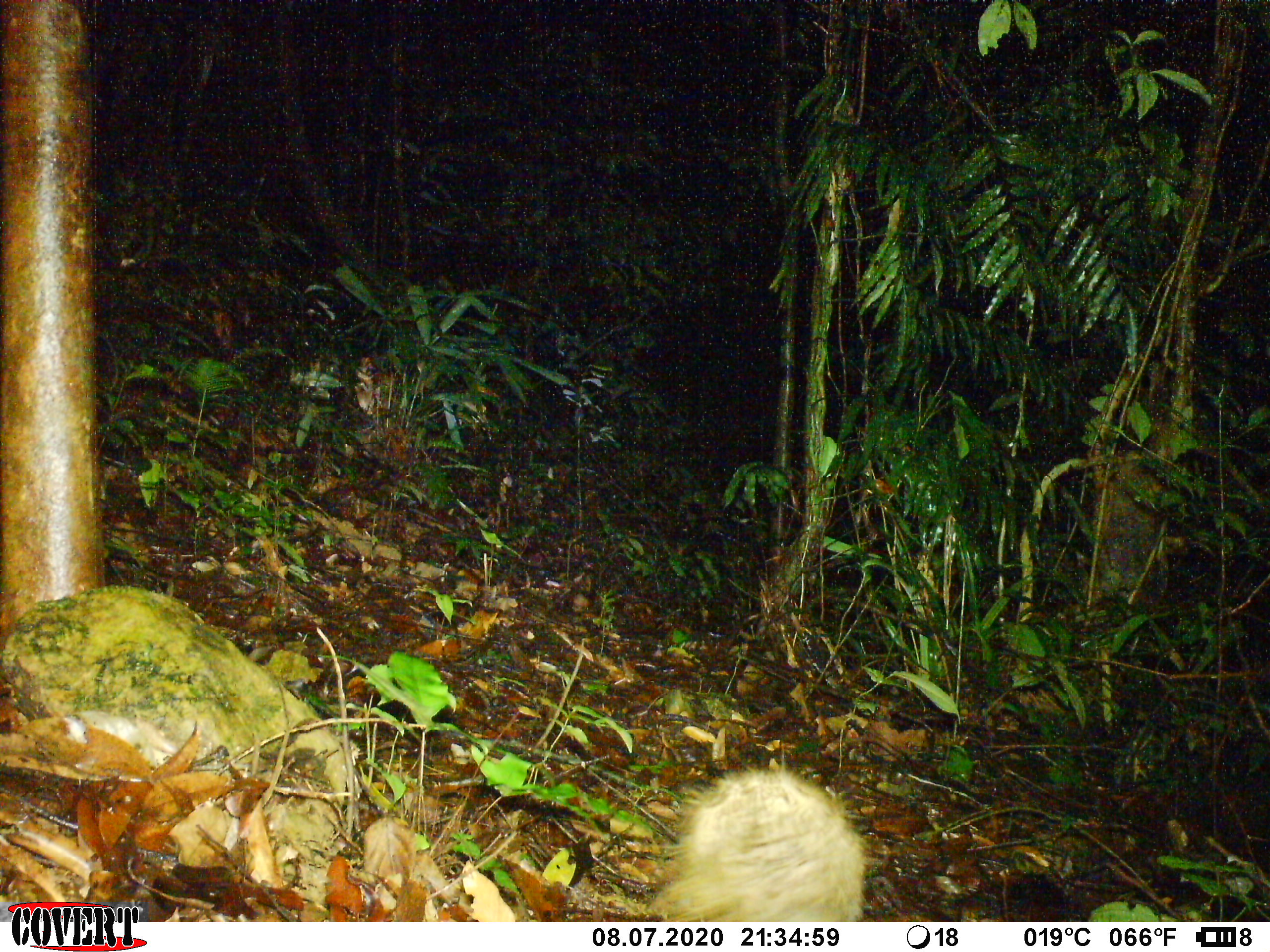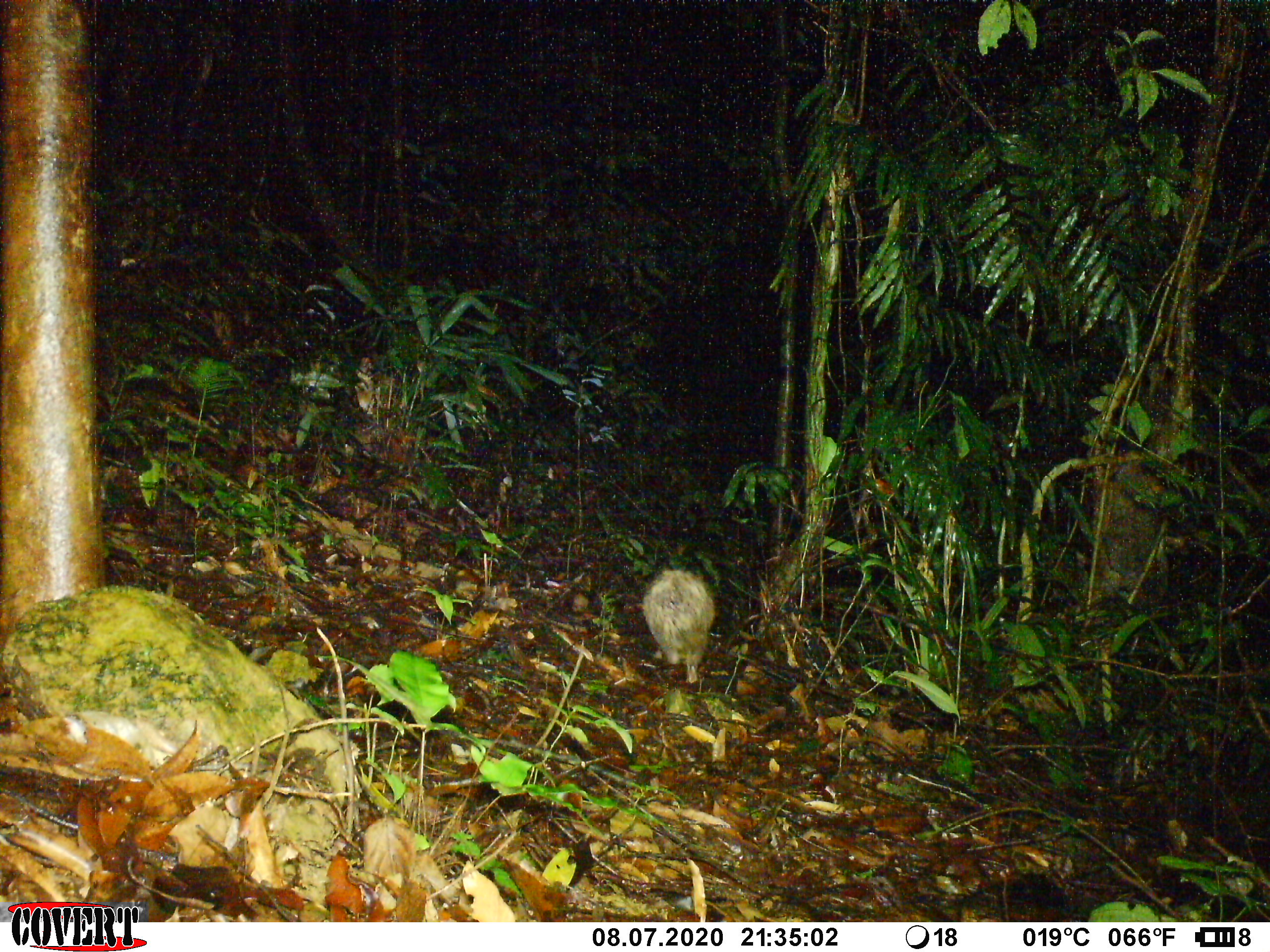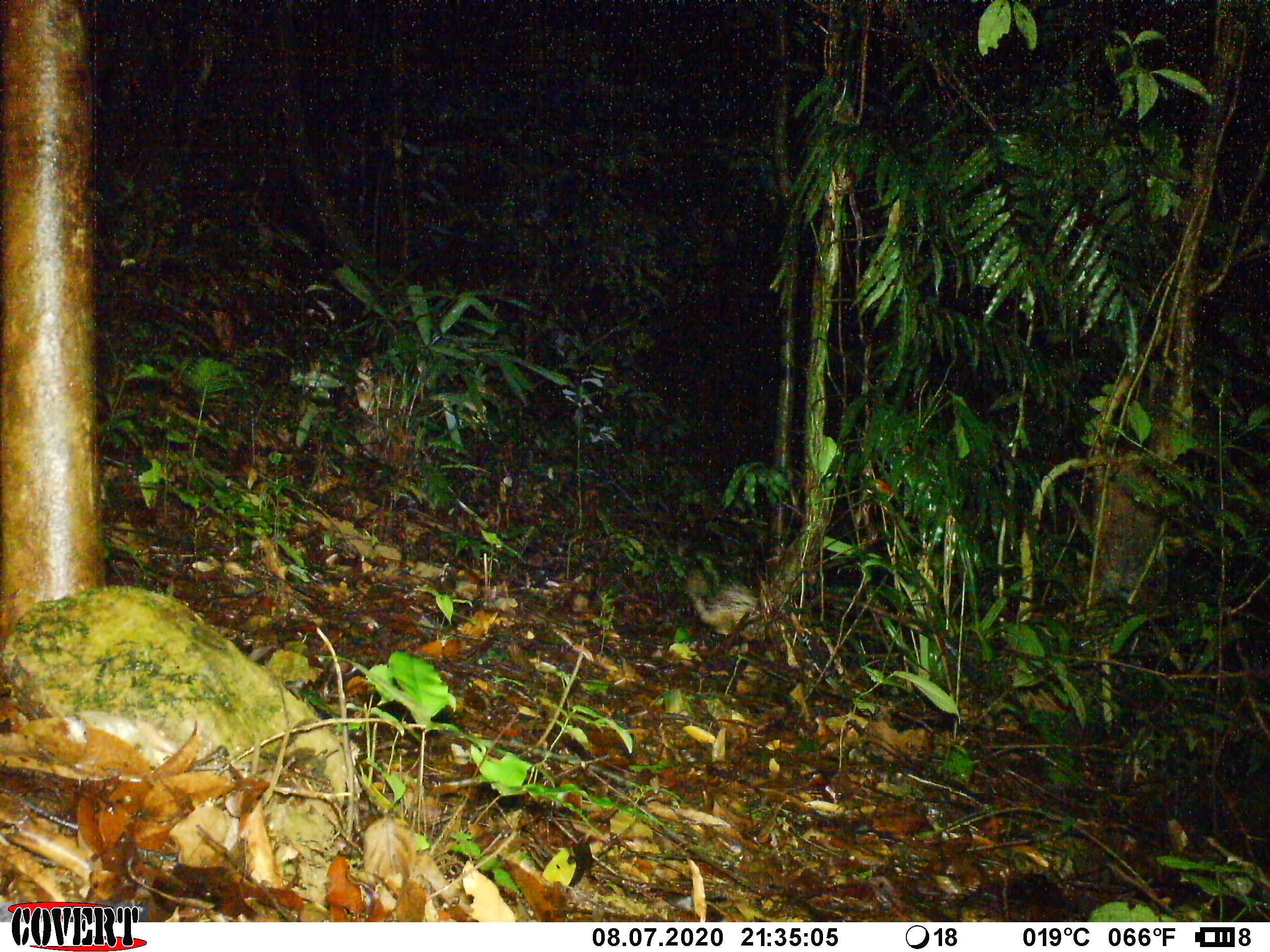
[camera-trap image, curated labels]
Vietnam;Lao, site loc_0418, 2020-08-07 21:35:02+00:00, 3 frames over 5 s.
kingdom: Animalia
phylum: Chordata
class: Mammalia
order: Rodentia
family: Hystricidae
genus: Atherurus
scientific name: Atherurus macrourus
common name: asiatic brush-tailed porcupine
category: asiatic brush tailed porcupine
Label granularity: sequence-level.